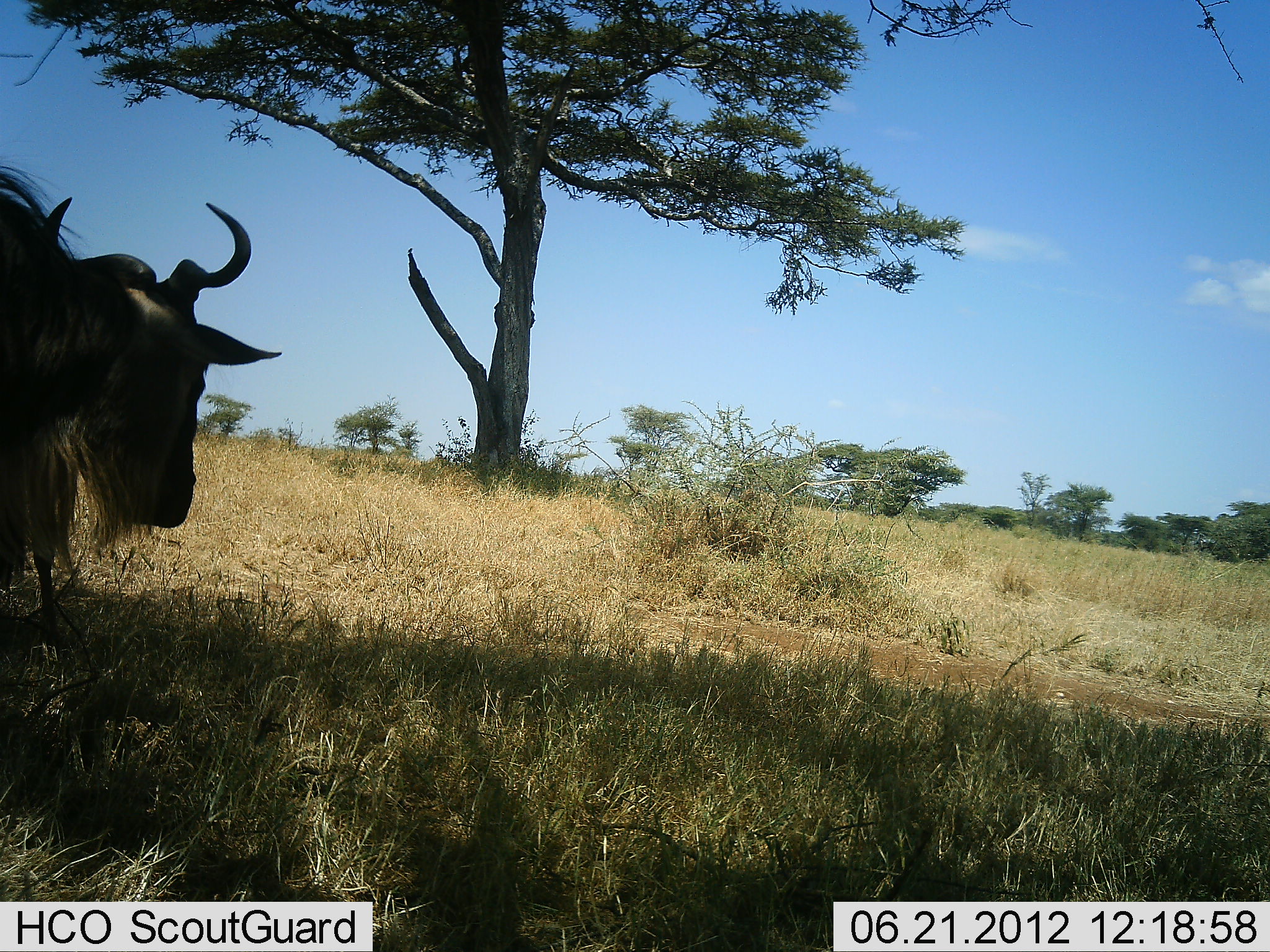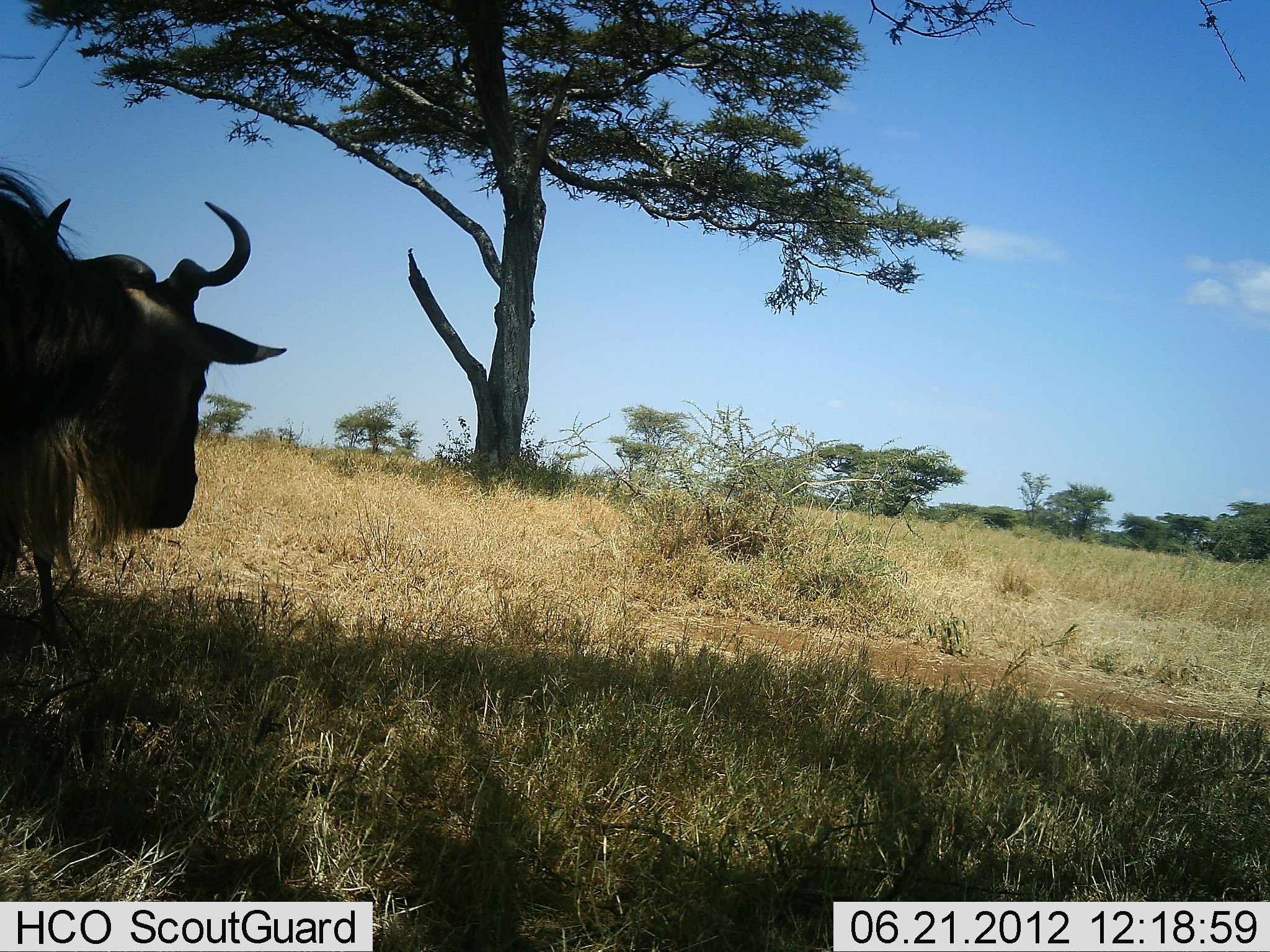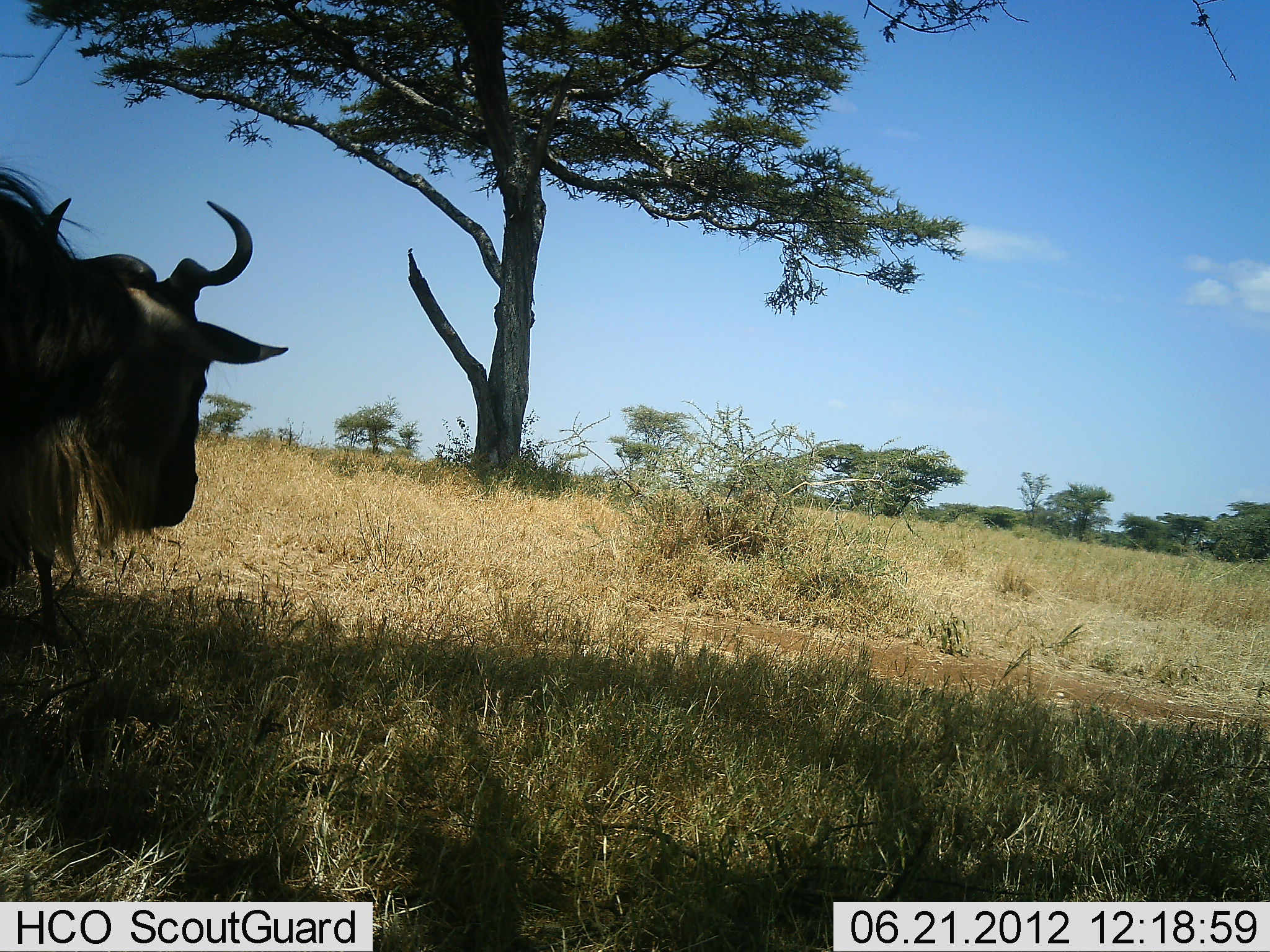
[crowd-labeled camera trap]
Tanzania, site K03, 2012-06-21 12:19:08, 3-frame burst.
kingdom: Animalia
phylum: Chordata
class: Mammalia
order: Artiodactyla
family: Bovidae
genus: Connochaetes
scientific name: Connochaetes taurinus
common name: blue wildebeest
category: wildebeest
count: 1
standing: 90%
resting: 0%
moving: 0%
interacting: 0%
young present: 0%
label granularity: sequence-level